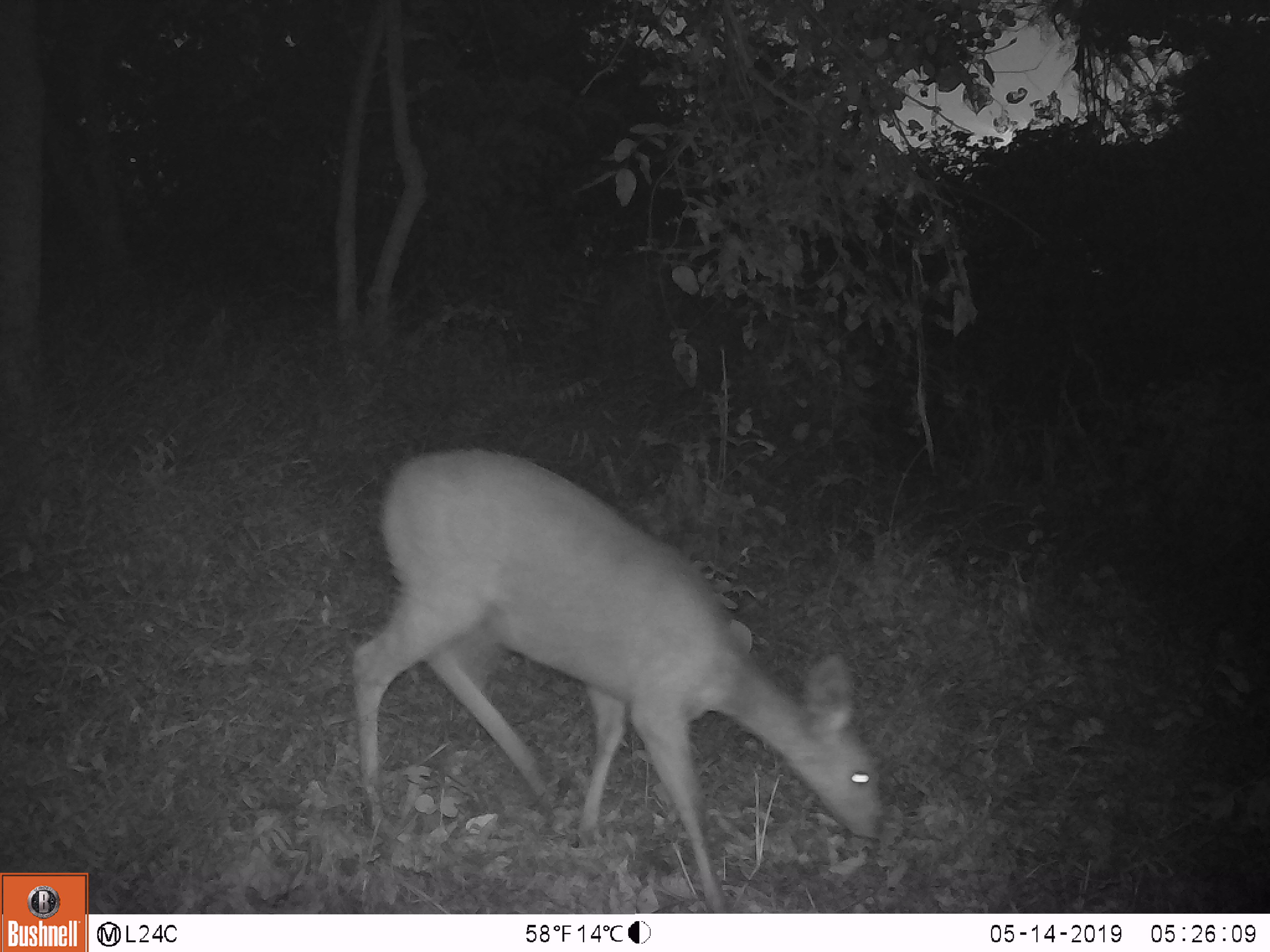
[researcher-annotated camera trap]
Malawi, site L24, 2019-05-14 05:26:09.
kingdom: Animalia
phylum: Chordata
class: Mammalia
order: Artiodactyla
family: Bovidae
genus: Redunca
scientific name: Redunca arundinum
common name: southern reedbuck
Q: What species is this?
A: Southern reedbuck (Redunca arundinum).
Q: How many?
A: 1.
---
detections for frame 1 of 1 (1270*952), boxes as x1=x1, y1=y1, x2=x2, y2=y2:
southern reedbuck: x1=308, y1=432, x2=912, y2=878